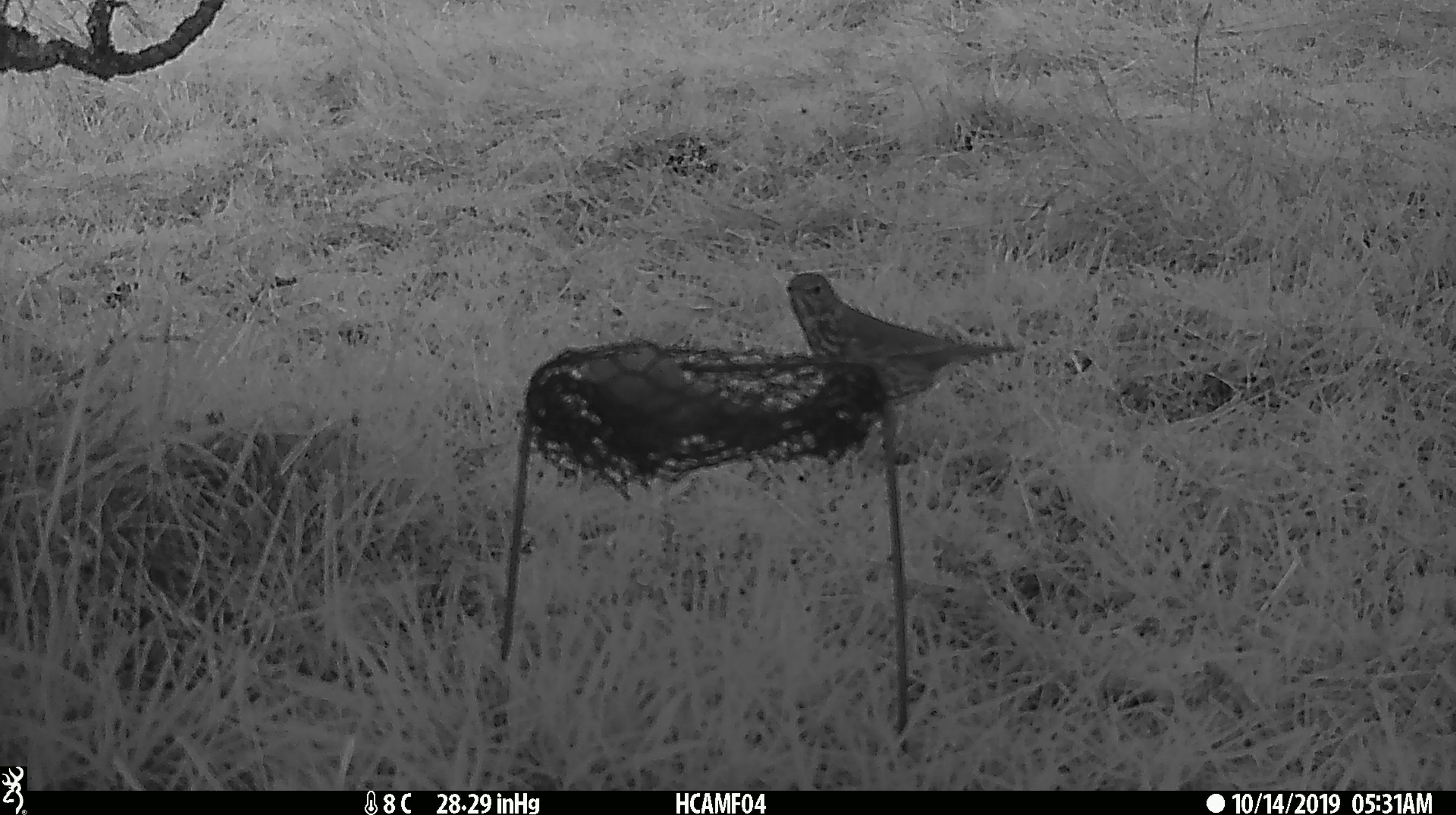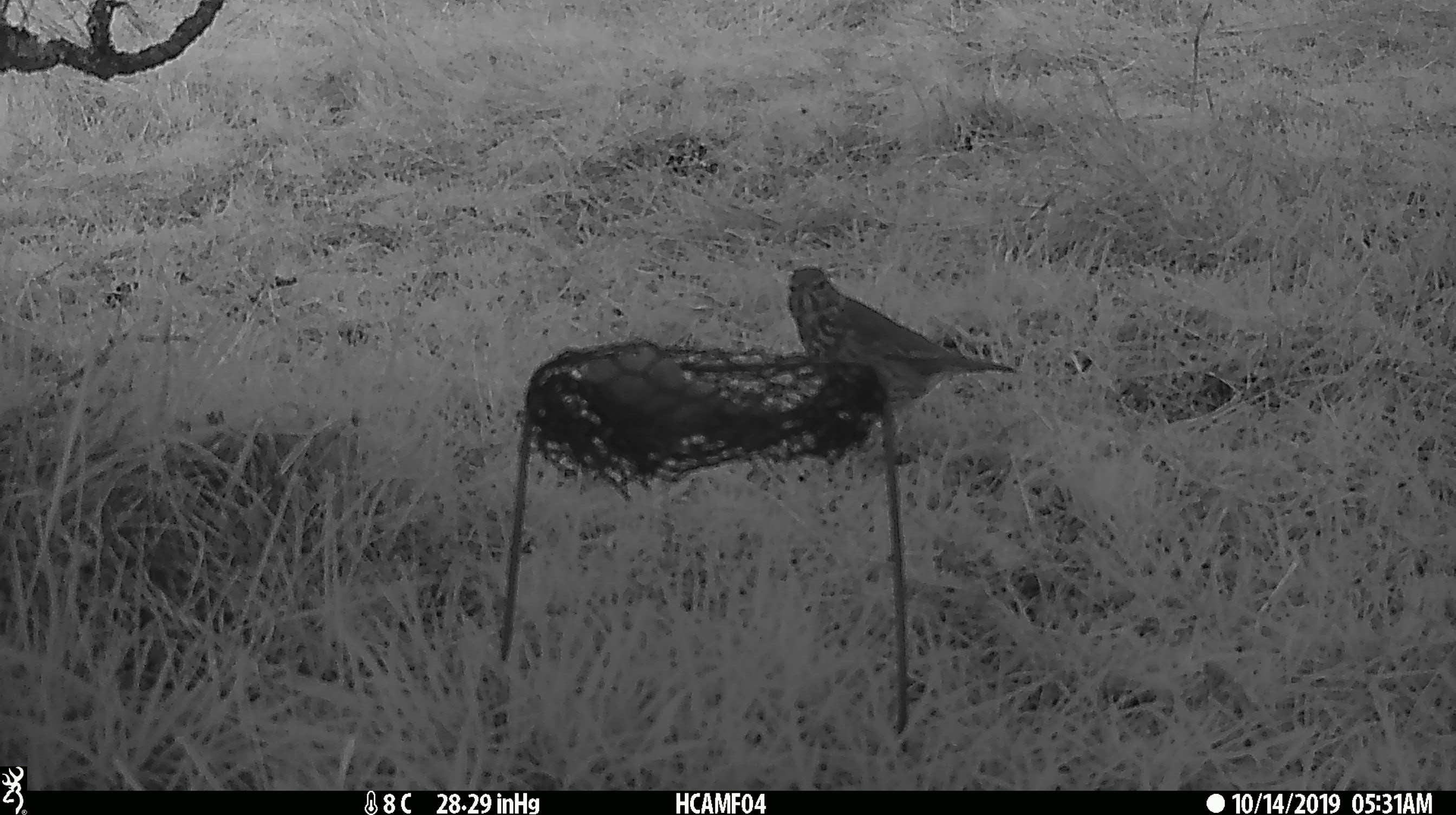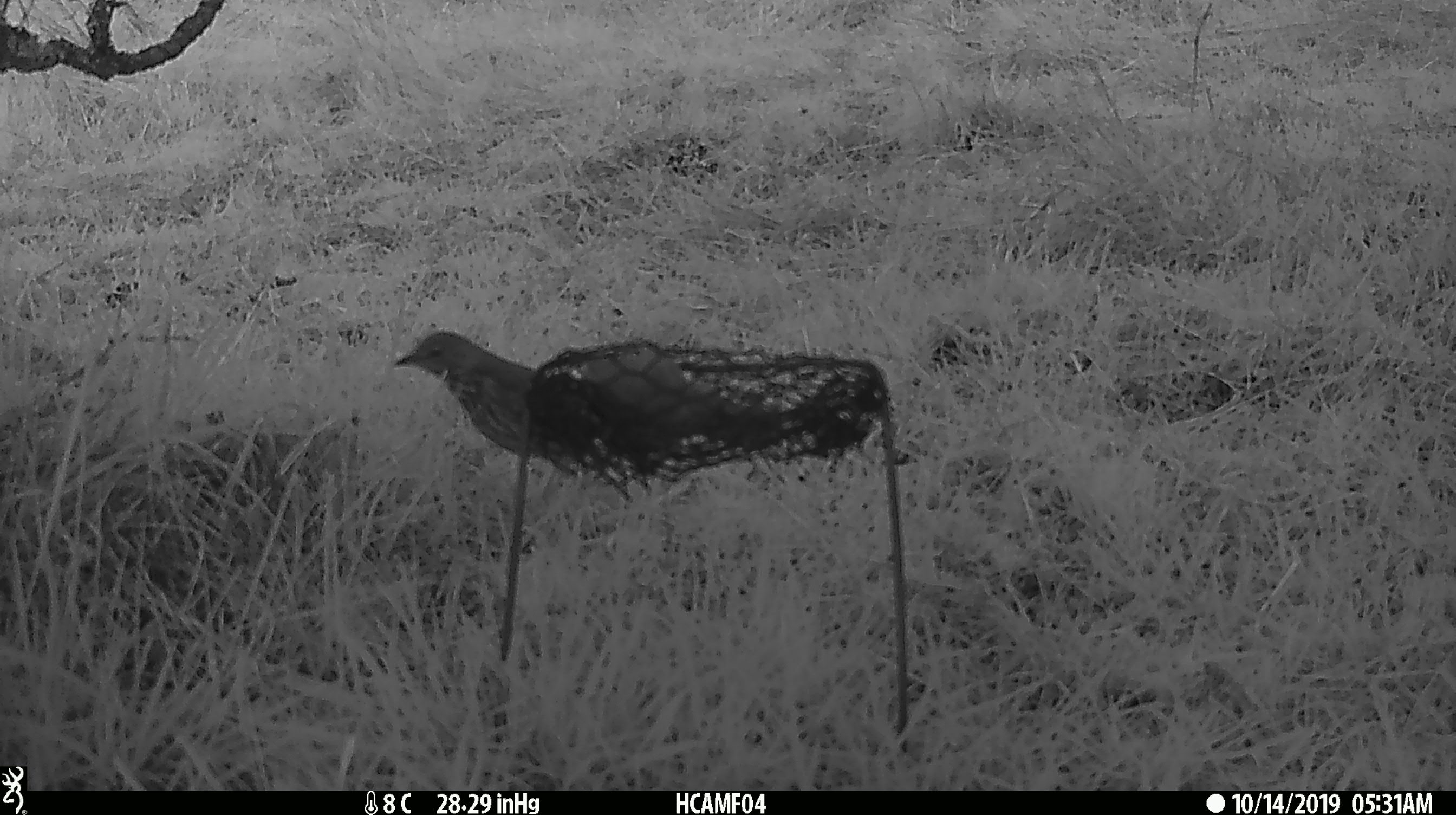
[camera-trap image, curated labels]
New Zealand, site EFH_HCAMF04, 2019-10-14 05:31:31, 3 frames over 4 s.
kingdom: Animalia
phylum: Chordata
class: Aves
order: Passeriformes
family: Turdidae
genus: Turdus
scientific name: Turdus philomelos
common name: song thrush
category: thrush